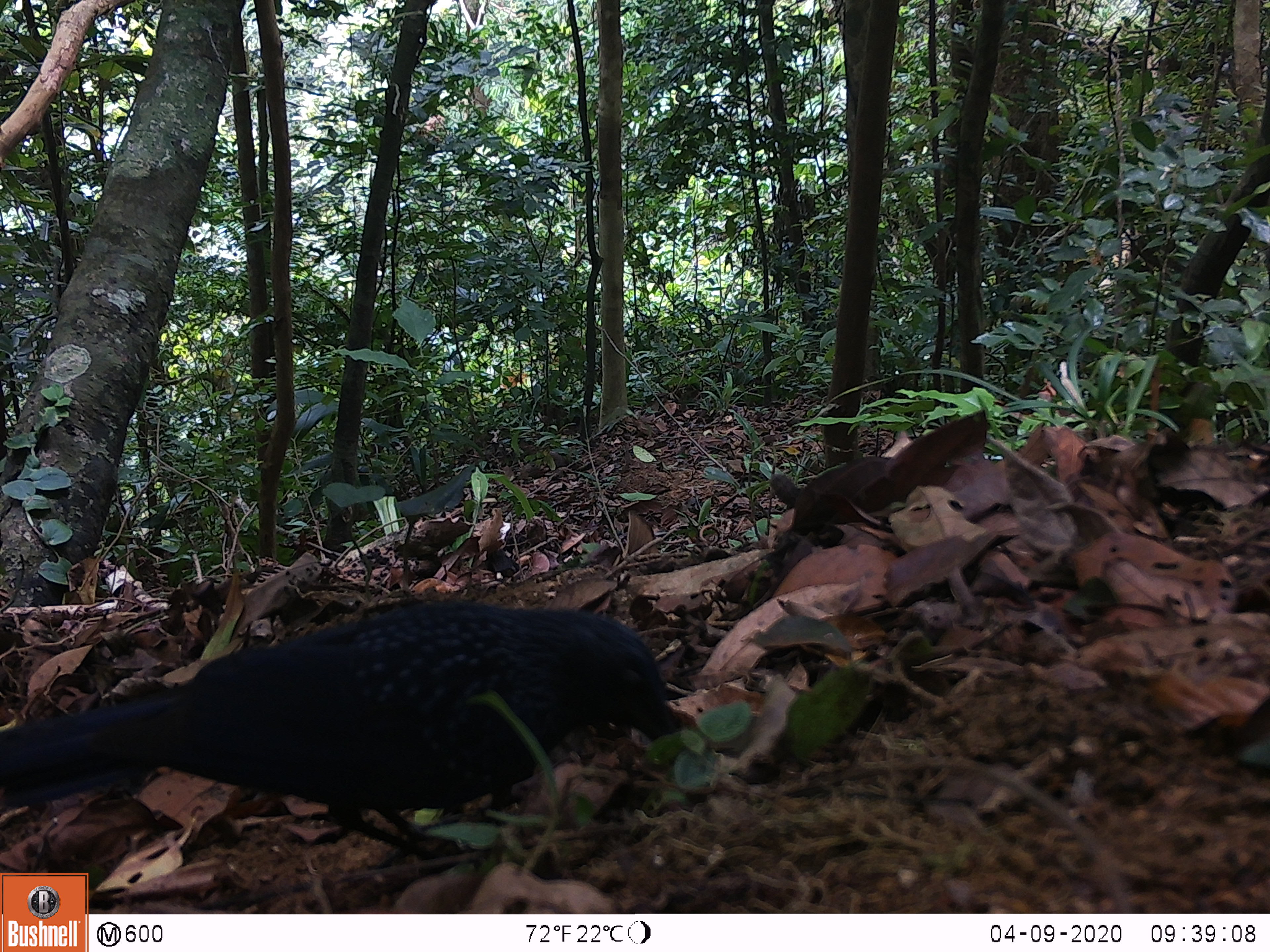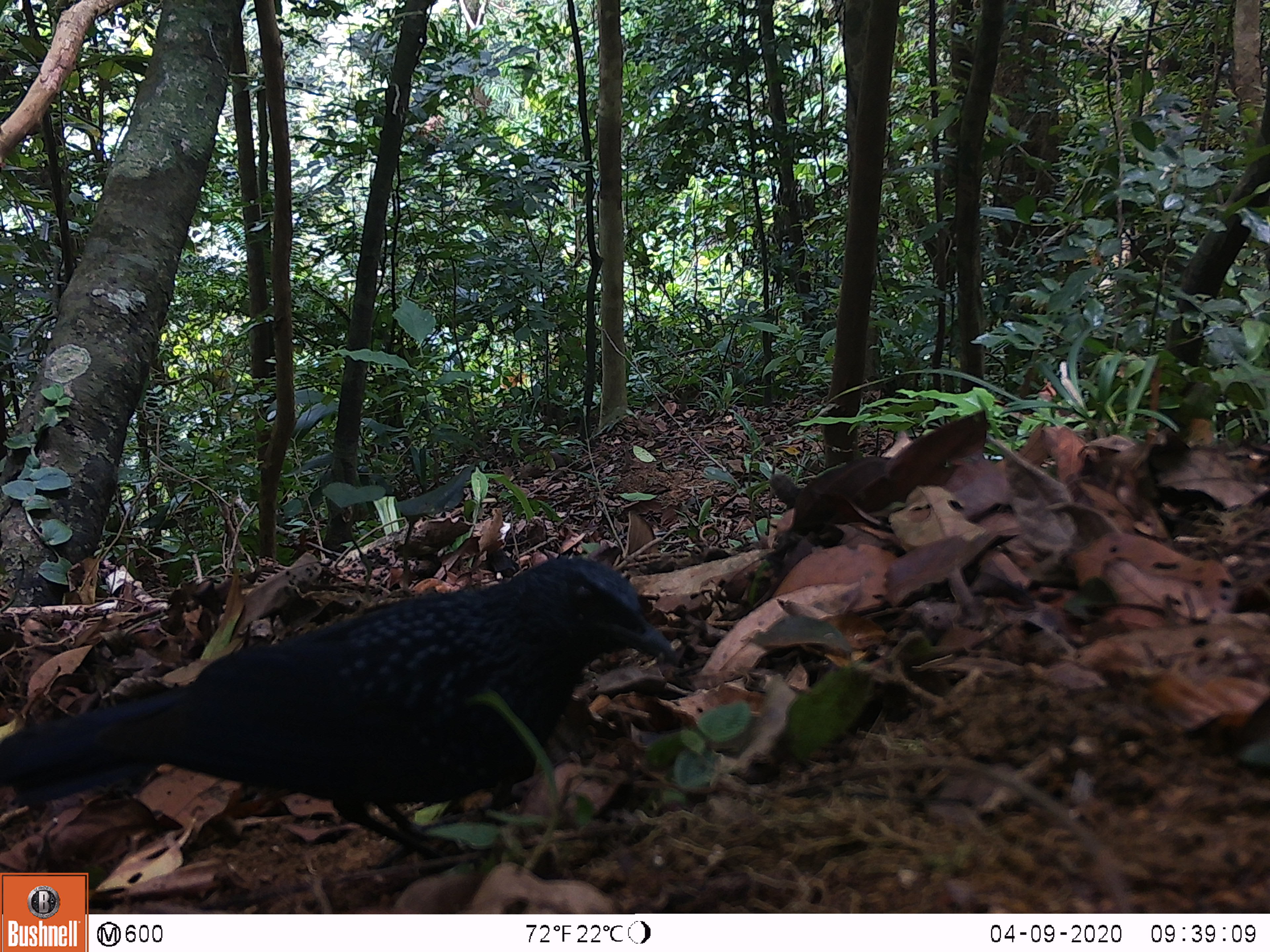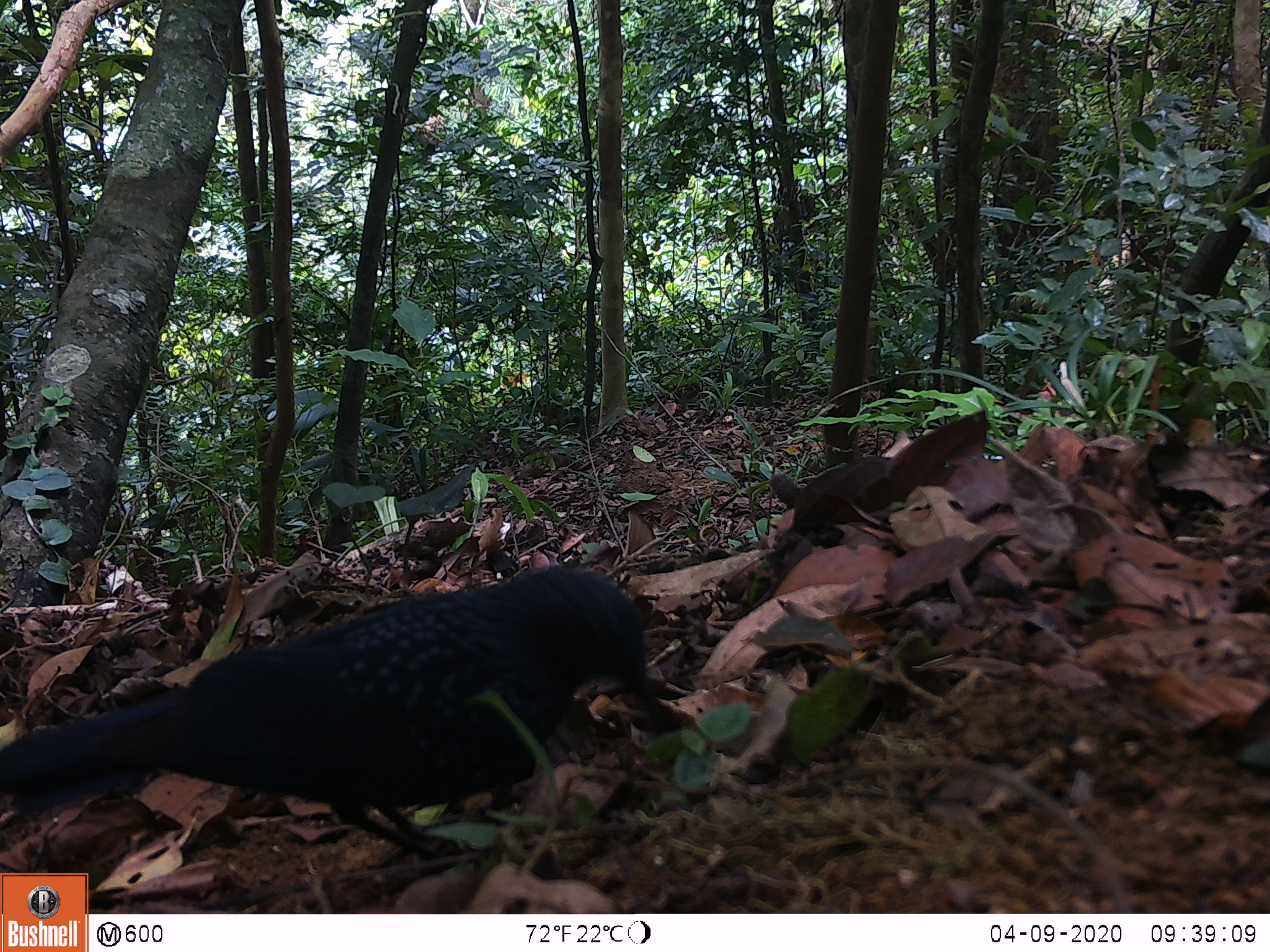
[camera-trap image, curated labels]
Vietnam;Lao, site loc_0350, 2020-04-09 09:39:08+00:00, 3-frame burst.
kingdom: Animalia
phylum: Chordata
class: Aves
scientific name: Aves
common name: bird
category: unidentified bird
Unidentified bird (bird) (Aves). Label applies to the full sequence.